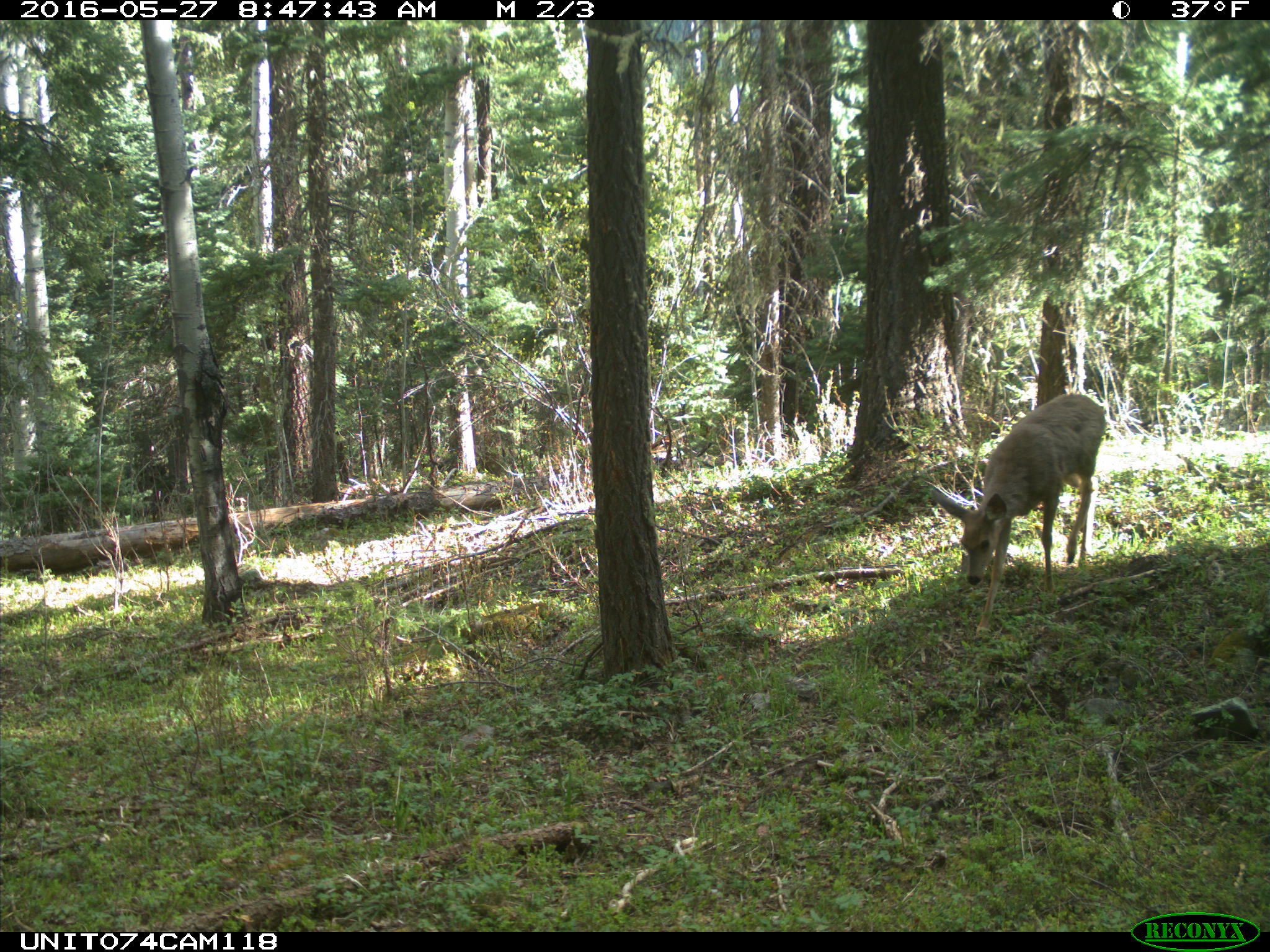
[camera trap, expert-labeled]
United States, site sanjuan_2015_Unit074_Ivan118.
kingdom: Animalia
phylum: Chordata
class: Mammalia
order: Artiodactyla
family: Cervidae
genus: Odocoileus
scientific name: Odocoileus hemionus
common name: mule deer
Odocoileus hemionus (mule deer).